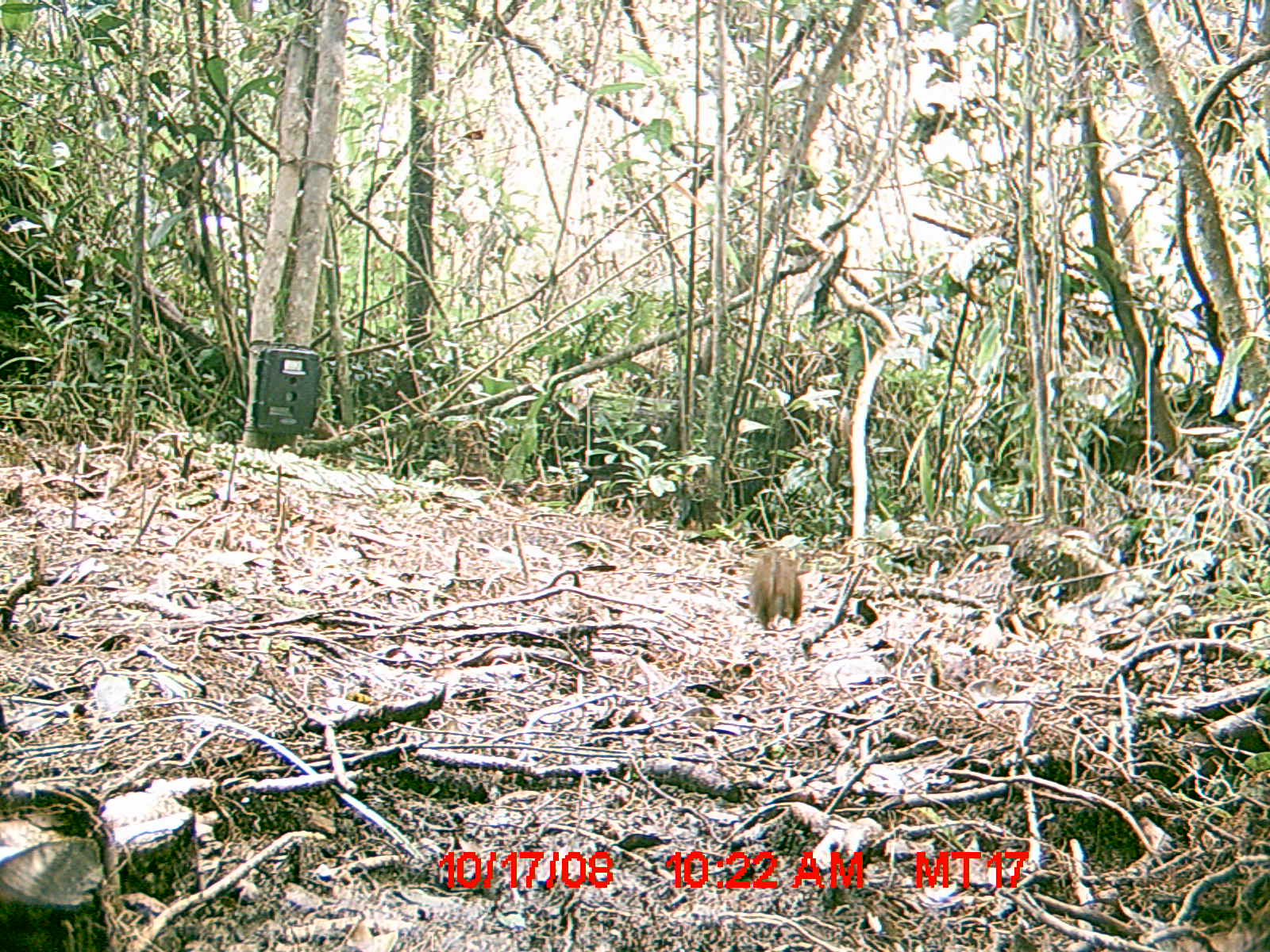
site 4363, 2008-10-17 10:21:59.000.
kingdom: Animalia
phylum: Chordata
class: Mammalia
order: Rodentia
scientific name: Rodentia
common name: rodents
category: unknown rodent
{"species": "unknown rodent (rodents) (Rodentia)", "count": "1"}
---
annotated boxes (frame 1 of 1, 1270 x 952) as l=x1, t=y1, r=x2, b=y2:
unknown rodent: l=747, t=552, r=803, b=630